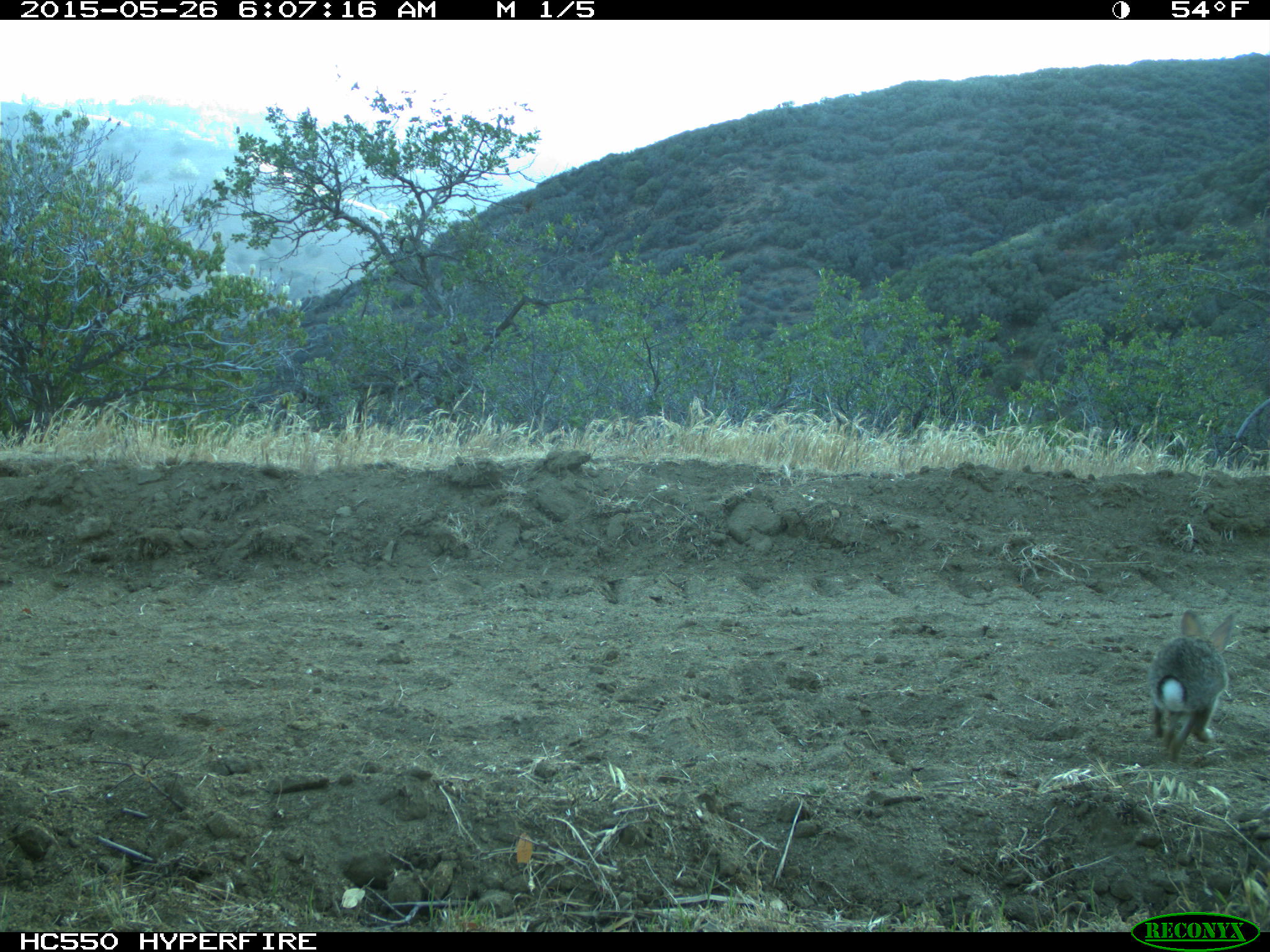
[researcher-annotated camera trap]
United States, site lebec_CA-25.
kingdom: Animalia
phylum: Chordata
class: Mammalia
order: Lagomorpha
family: Leporidae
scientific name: Leporidae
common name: rabbits and hares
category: unidentified rabbit